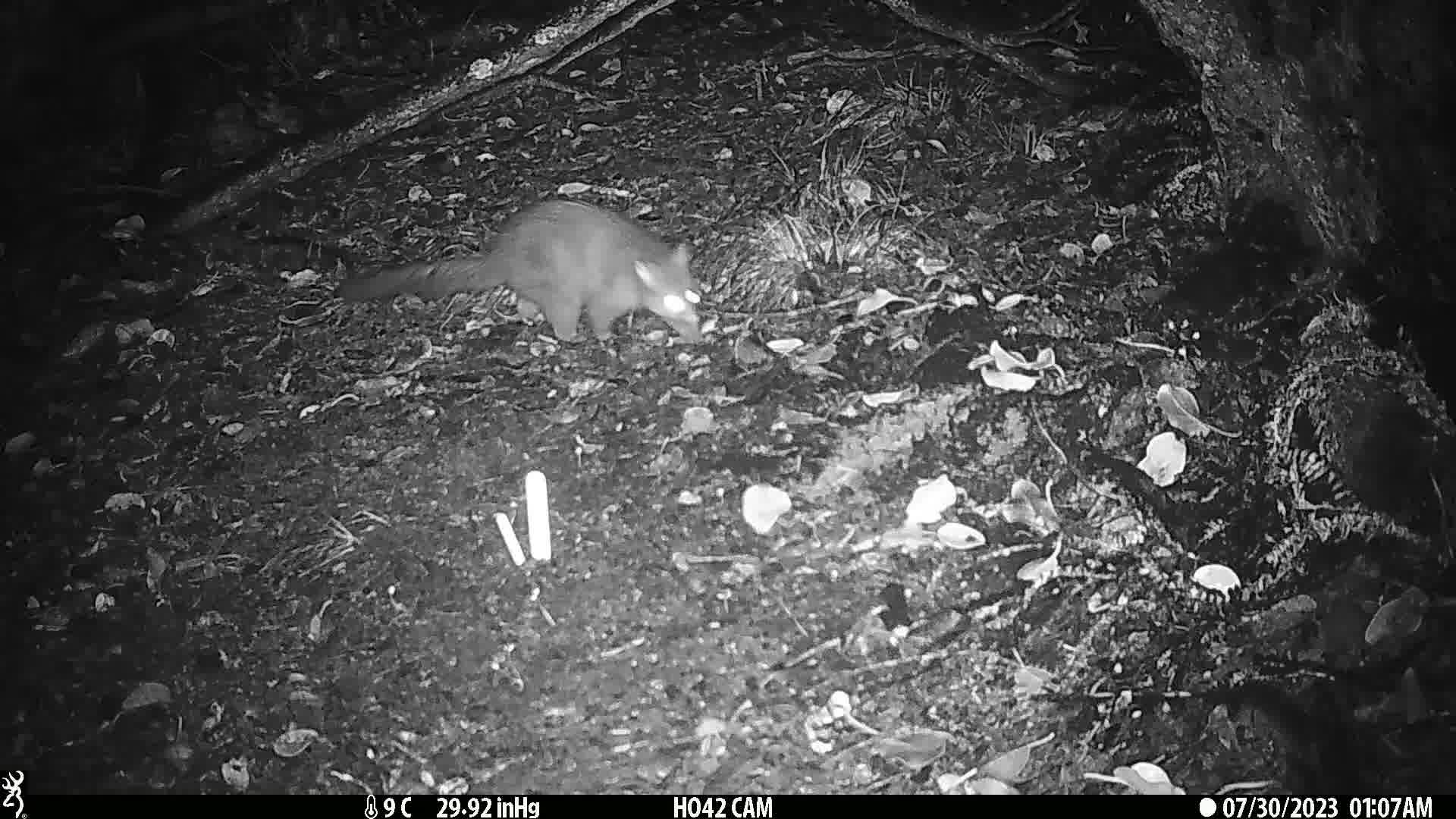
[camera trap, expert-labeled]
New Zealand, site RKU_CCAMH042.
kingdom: Animalia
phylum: Chordata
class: Mammalia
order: Diprotodontia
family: Phalangeridae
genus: Trichosurus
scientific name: Trichosurus vulpecula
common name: common brushtail possum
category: possum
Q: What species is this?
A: Possum (common brushtail possum) (Trichosurus vulpecula).